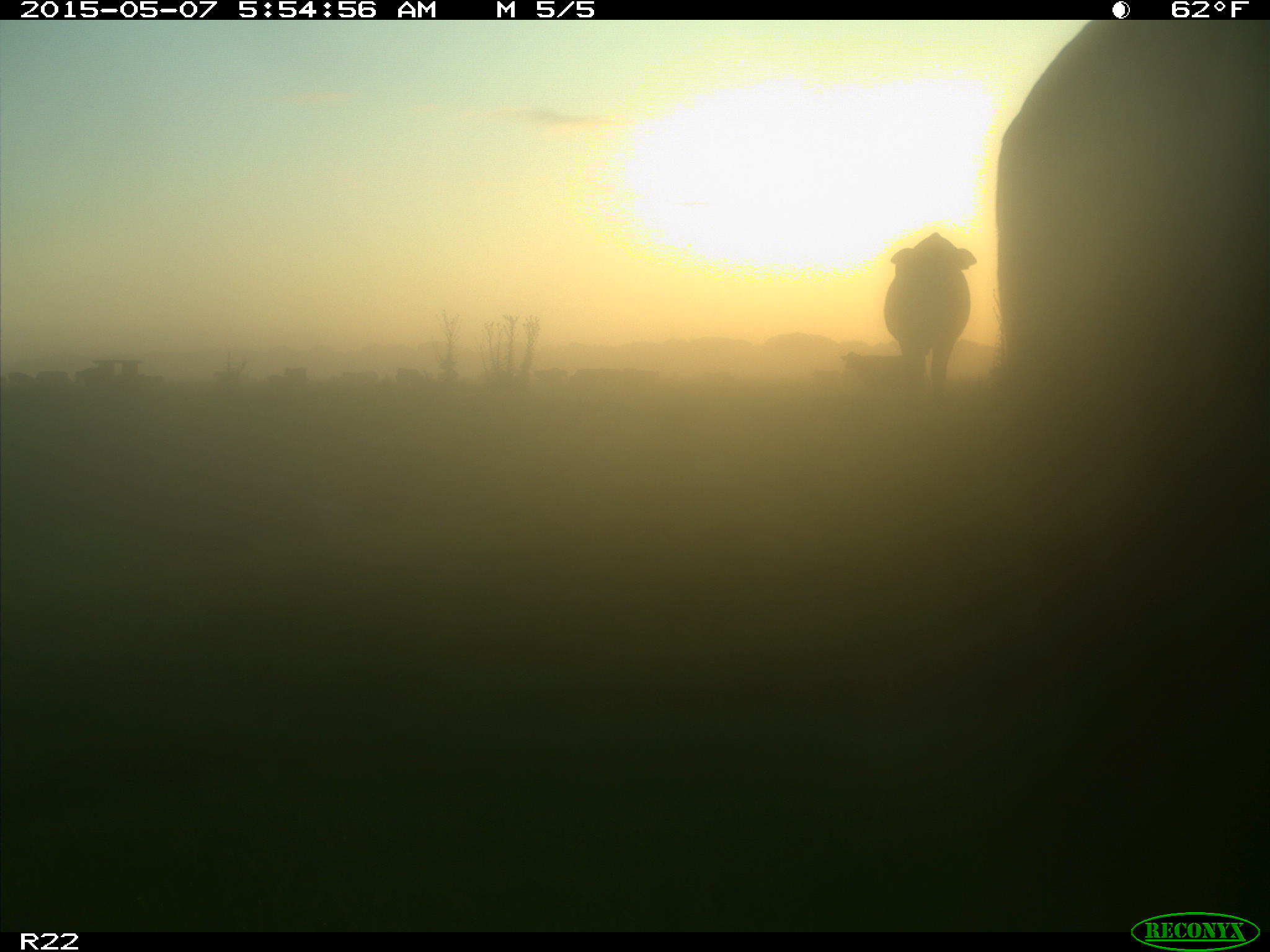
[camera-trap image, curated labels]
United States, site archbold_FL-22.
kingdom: Animalia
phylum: Chordata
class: Mammalia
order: Artiodactyla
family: Bovidae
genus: Bos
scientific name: Bos taurus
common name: domestic cow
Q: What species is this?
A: Bos taurus (domestic cow).